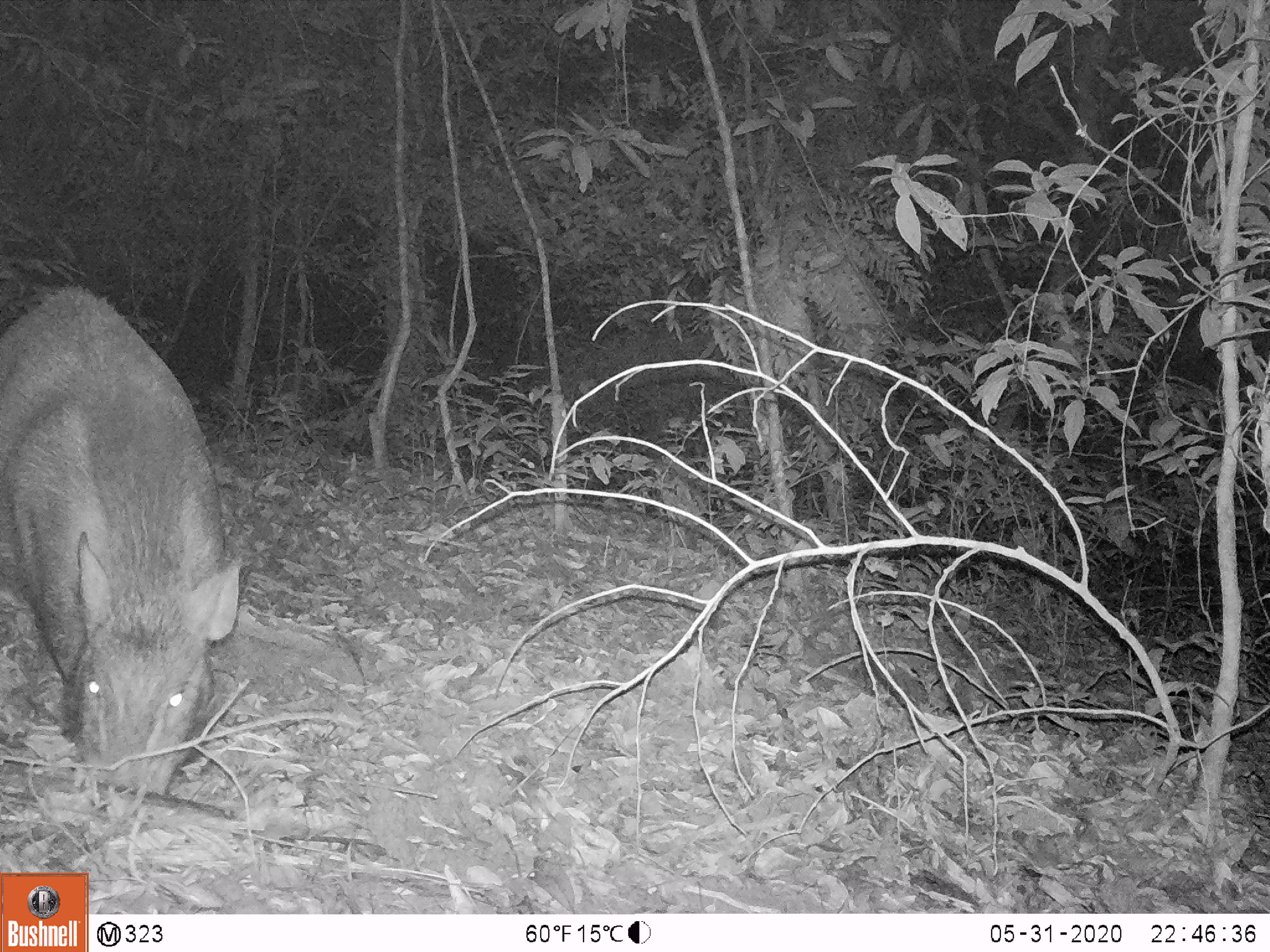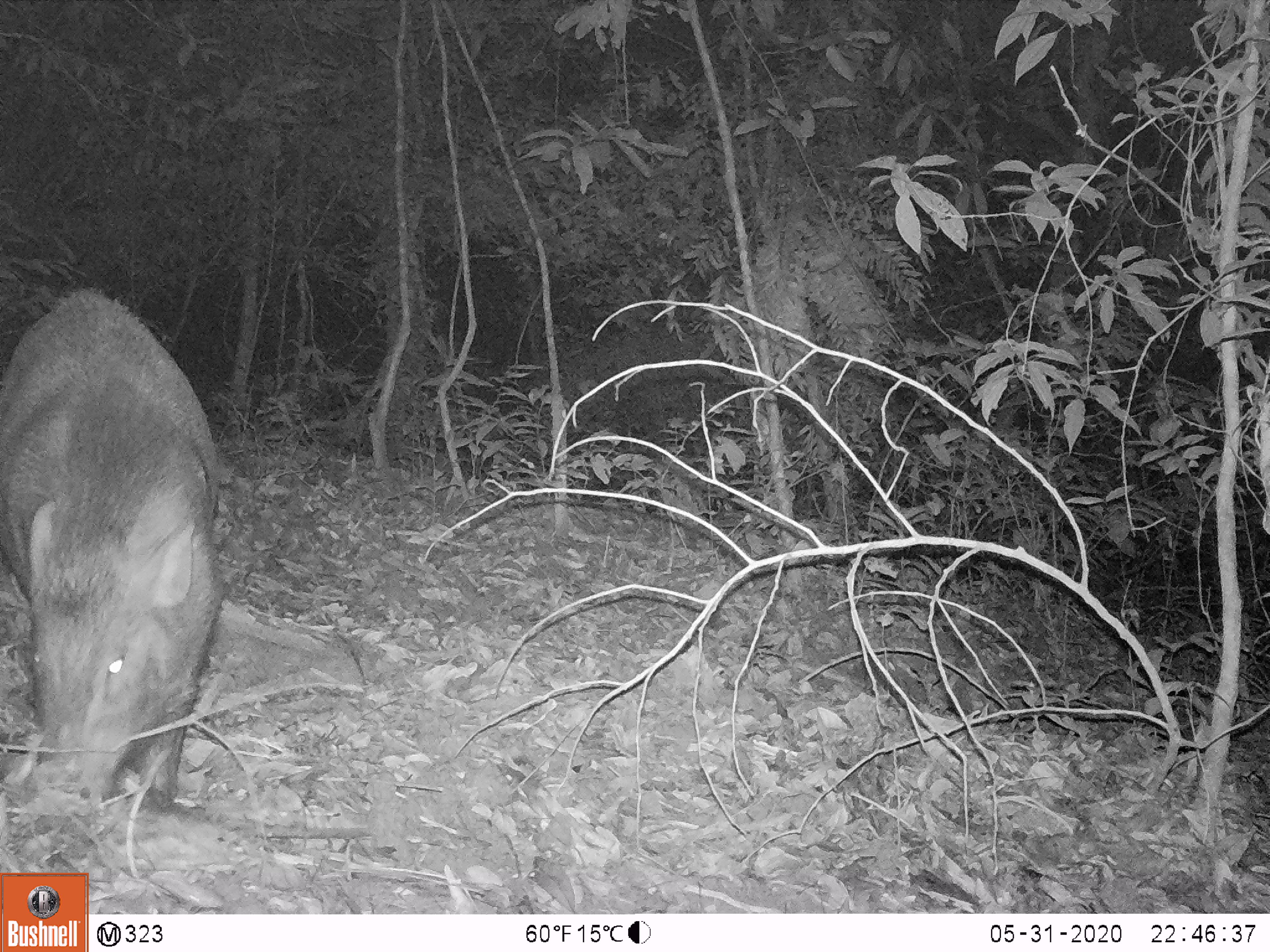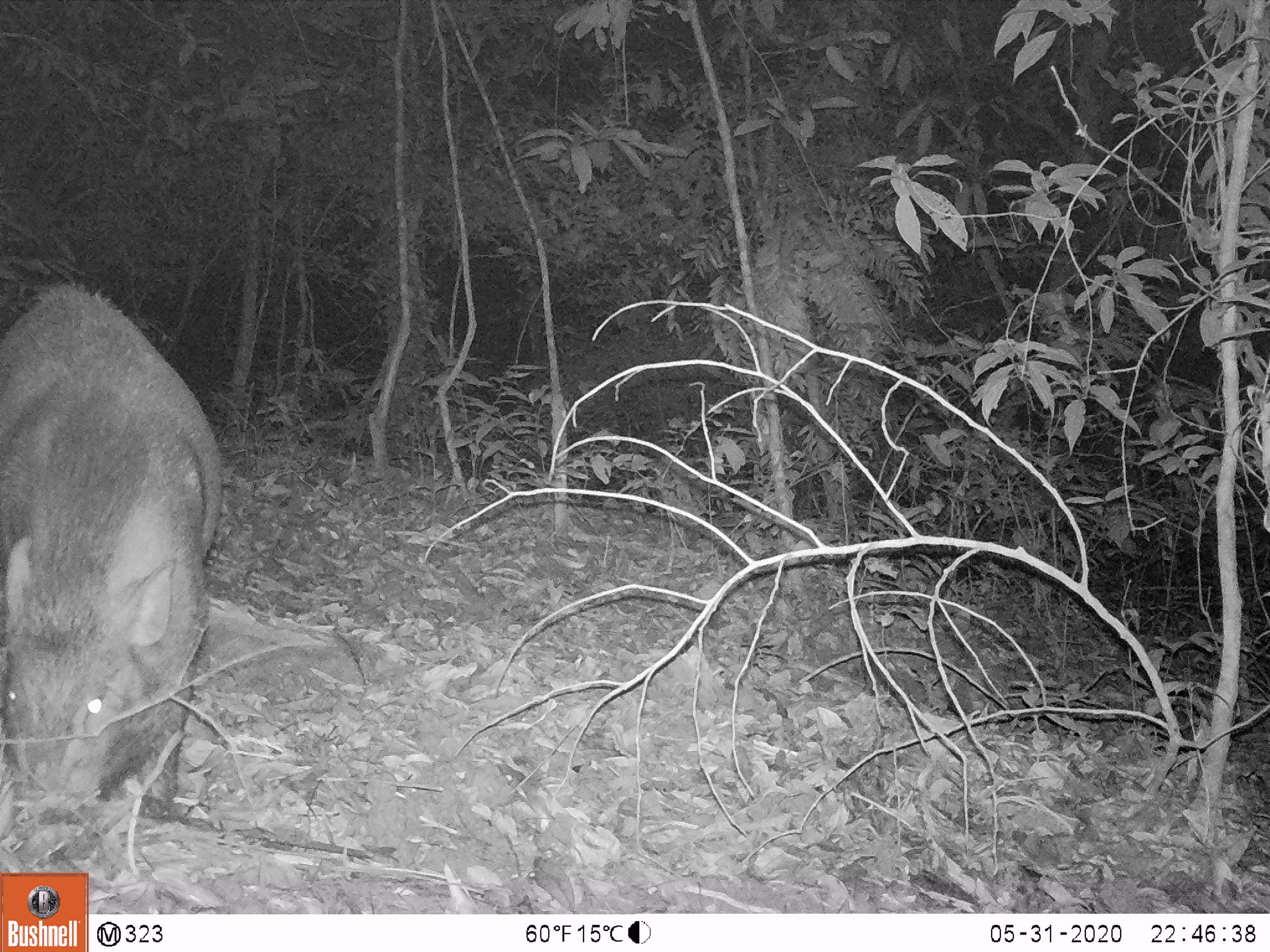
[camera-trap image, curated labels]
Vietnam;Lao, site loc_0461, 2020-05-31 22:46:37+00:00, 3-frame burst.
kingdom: Animalia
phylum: Chordata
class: Mammalia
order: Artiodactyla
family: Suidae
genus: Sus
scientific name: Sus scrofa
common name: eurasian wild pig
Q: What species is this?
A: Eurasian wild pig (Sus scrofa).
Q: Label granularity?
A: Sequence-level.